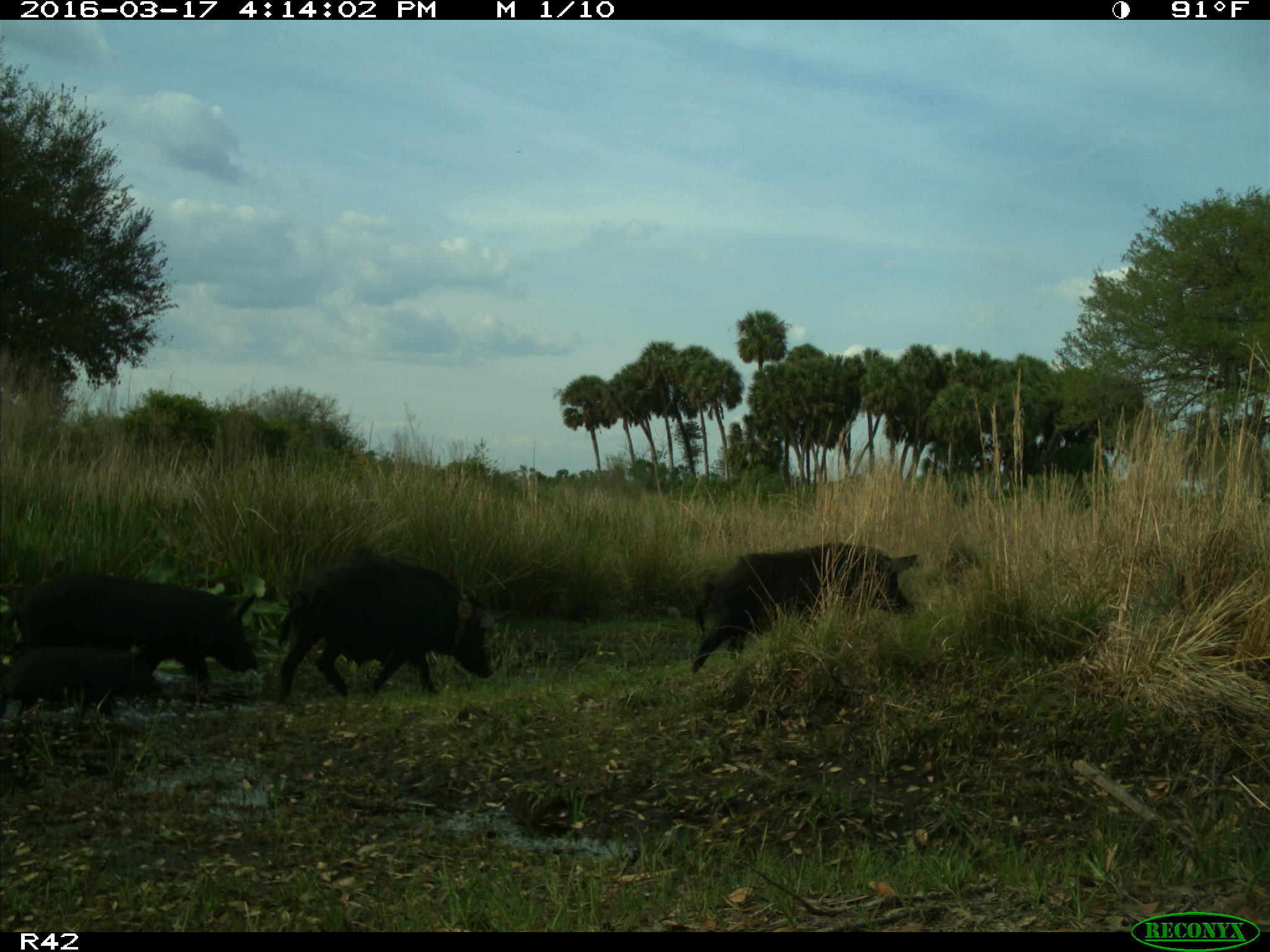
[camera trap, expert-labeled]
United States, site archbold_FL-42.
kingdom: Animalia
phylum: Chordata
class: Mammalia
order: Artiodactyla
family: Suidae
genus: Sus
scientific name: Sus scrofa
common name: wild boar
Sus scrofa (wild boar).